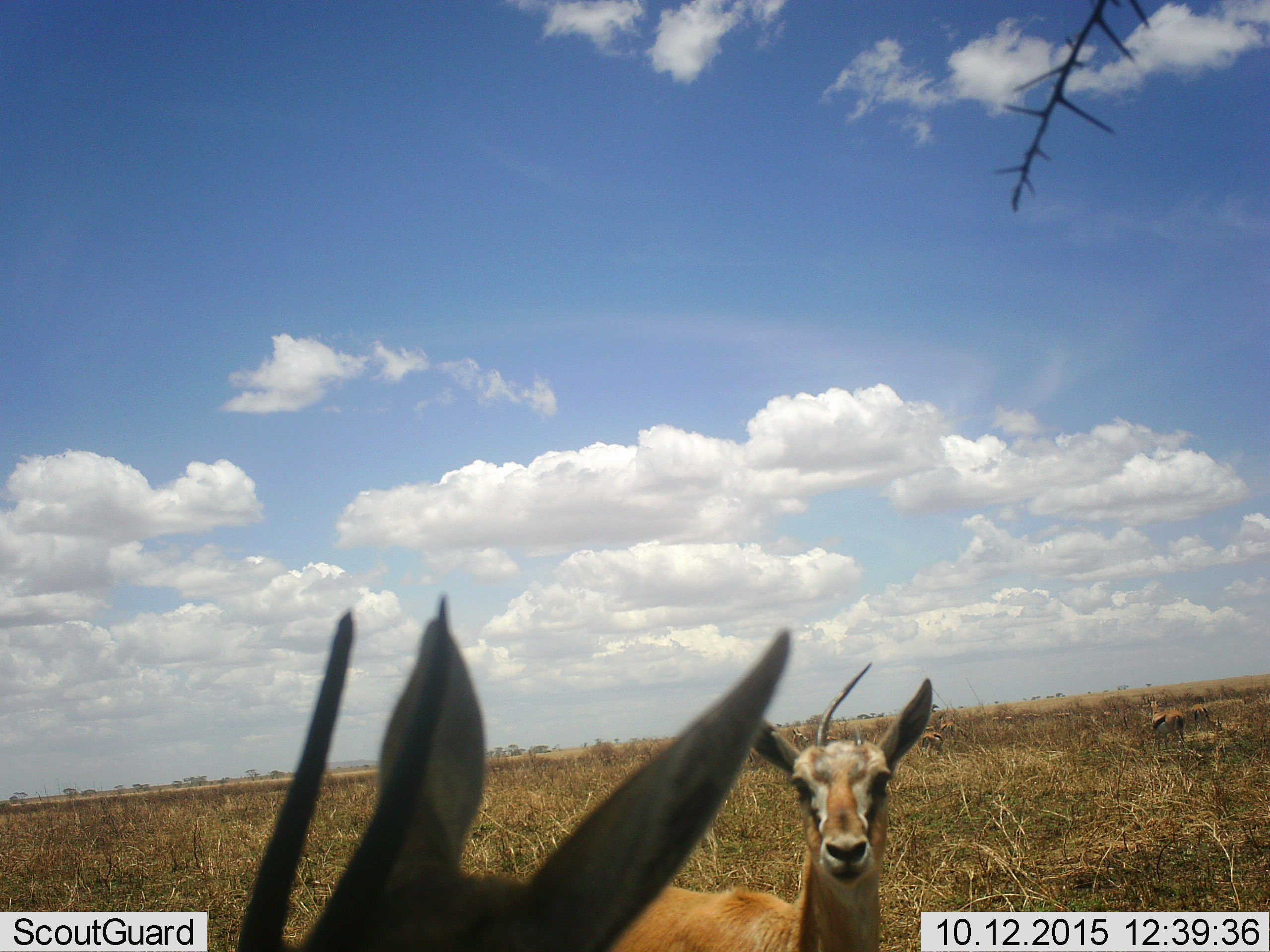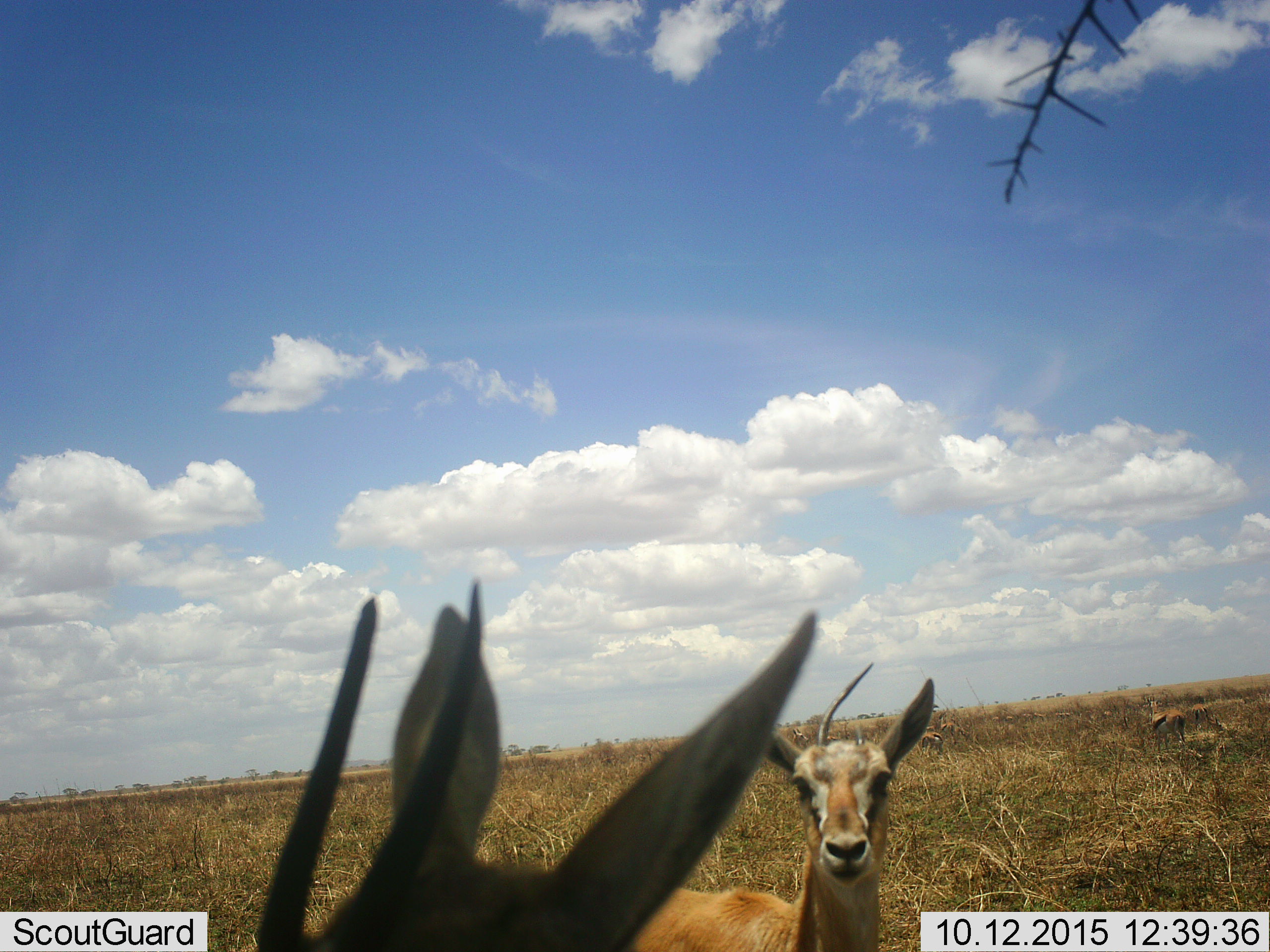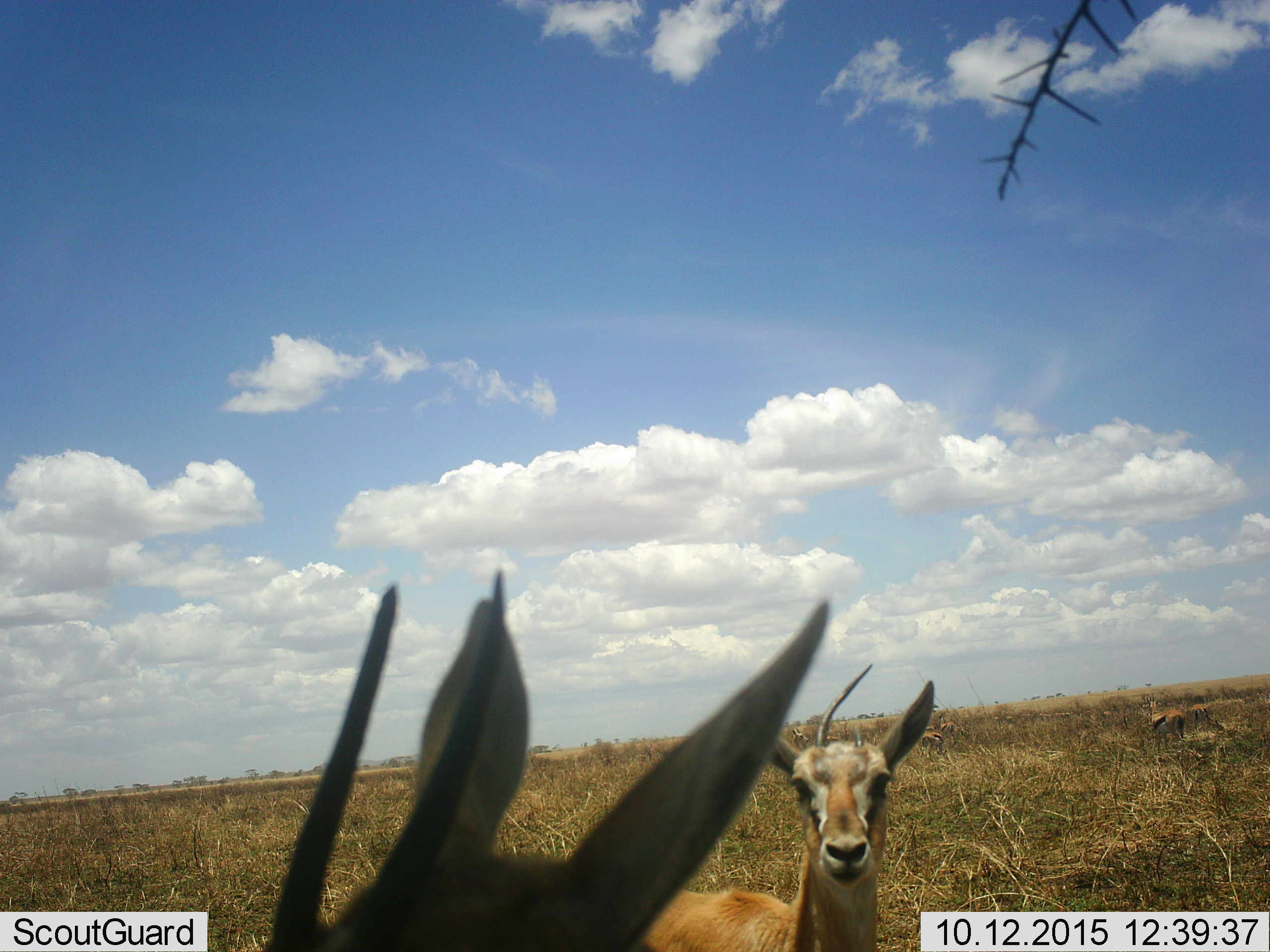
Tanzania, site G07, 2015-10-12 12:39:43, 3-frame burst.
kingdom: Animalia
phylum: Chordata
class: Mammalia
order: Artiodactyla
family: Bovidae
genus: Eudorcas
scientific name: Eudorcas thomsonii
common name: thomson's gazelle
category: gazellethomsons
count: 2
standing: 86%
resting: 29%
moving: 14%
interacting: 29%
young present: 14%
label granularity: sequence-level